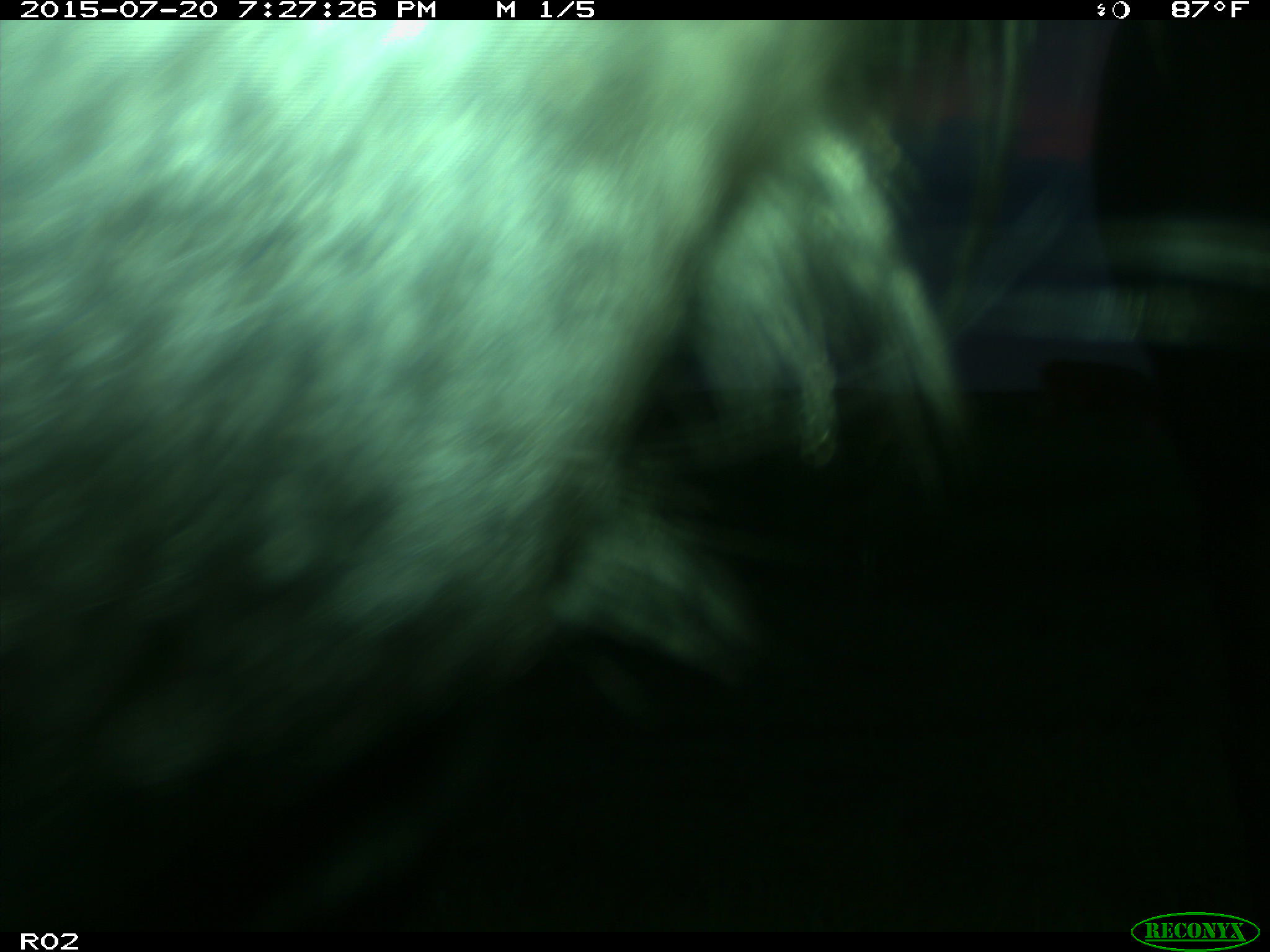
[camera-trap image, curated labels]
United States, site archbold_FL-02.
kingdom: Animalia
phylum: Chordata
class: Mammalia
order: Artiodactyla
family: Bovidae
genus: Bos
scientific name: Bos taurus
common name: domestic cow